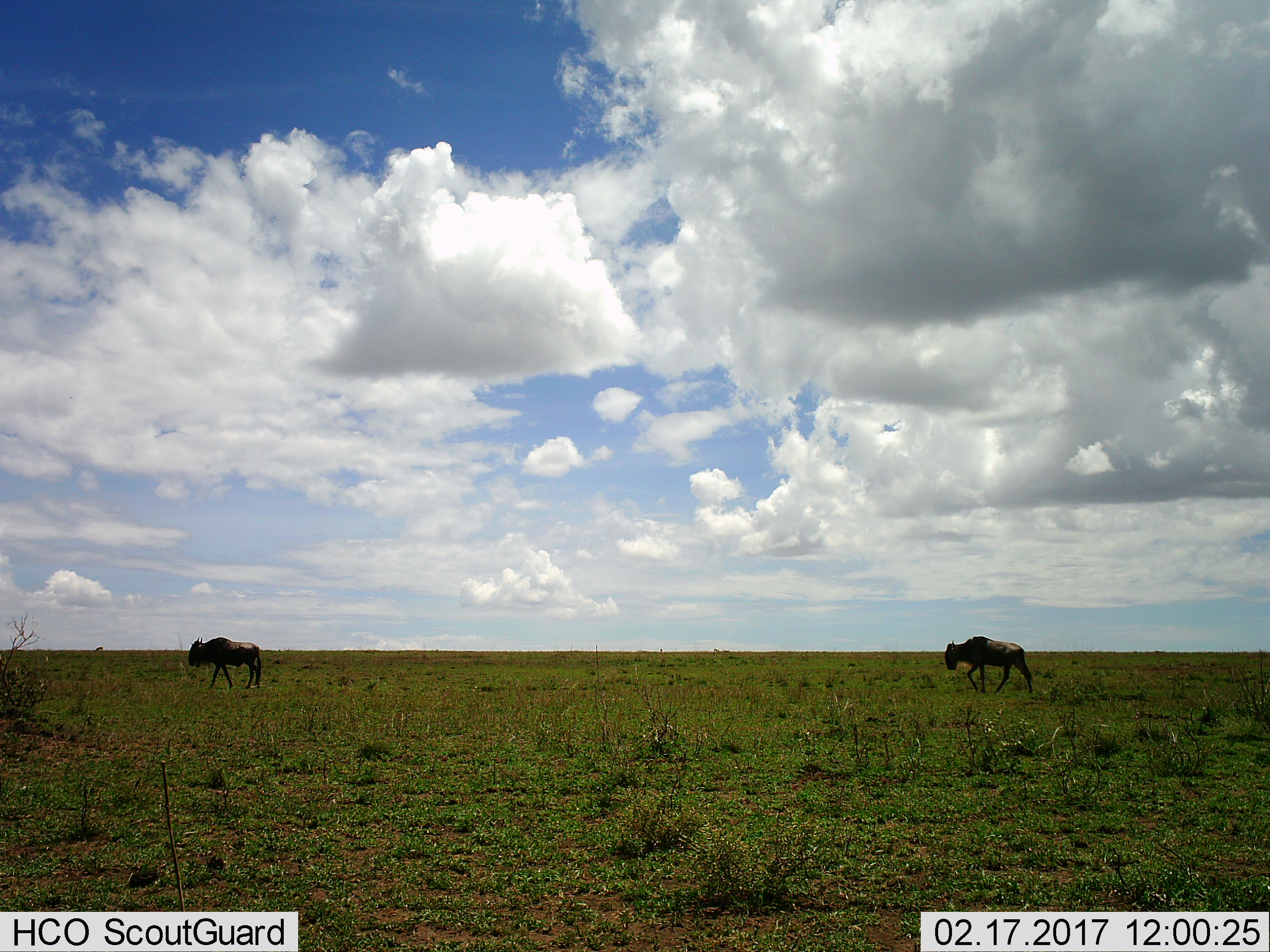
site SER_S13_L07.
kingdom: Animalia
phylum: Chordata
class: Mammalia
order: Artiodactyla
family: Bovidae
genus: Connochaetes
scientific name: Connochaetes taurinus taurinus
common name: blue wildebeest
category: wildebeestblue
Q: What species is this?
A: Wildebeestblue (blue wildebeest) (Connochaetes taurinus taurinus).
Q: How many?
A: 2.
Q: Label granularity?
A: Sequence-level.